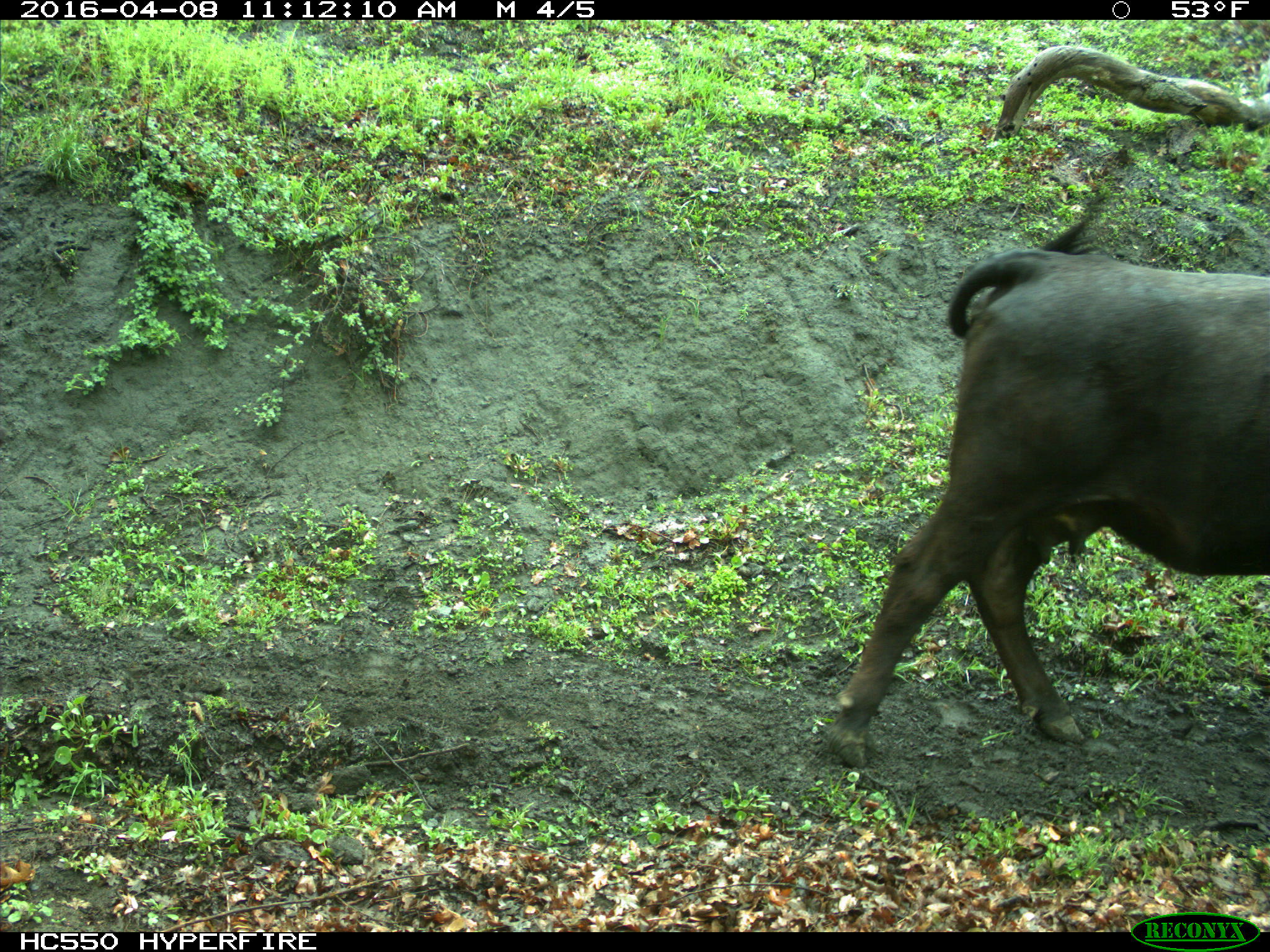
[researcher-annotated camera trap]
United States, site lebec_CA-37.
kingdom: Animalia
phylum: Chordata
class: Mammalia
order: Artiodactyla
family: Bovidae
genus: Bos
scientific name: Bos taurus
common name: domestic cow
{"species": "Bos taurus (domestic cow)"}